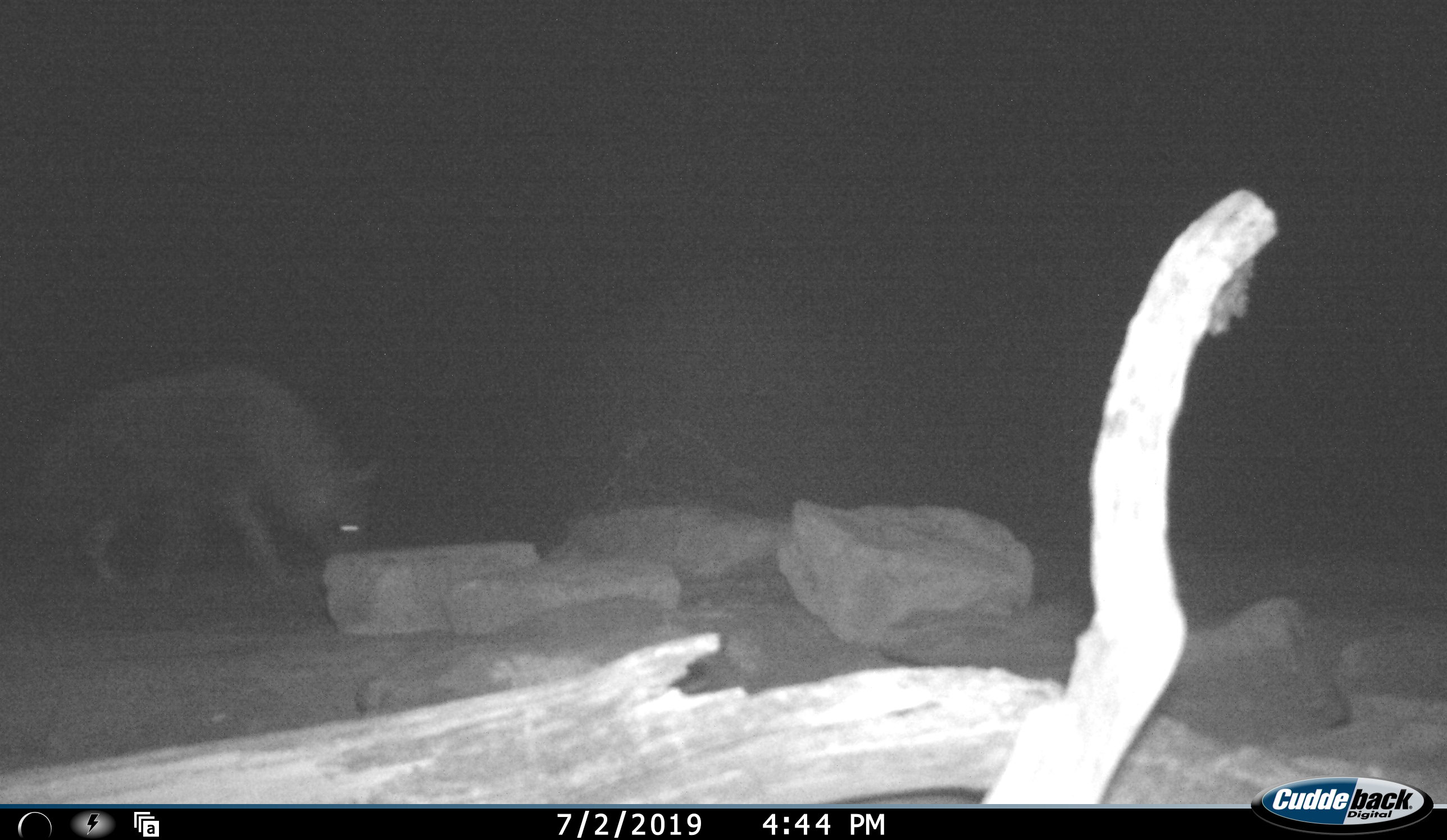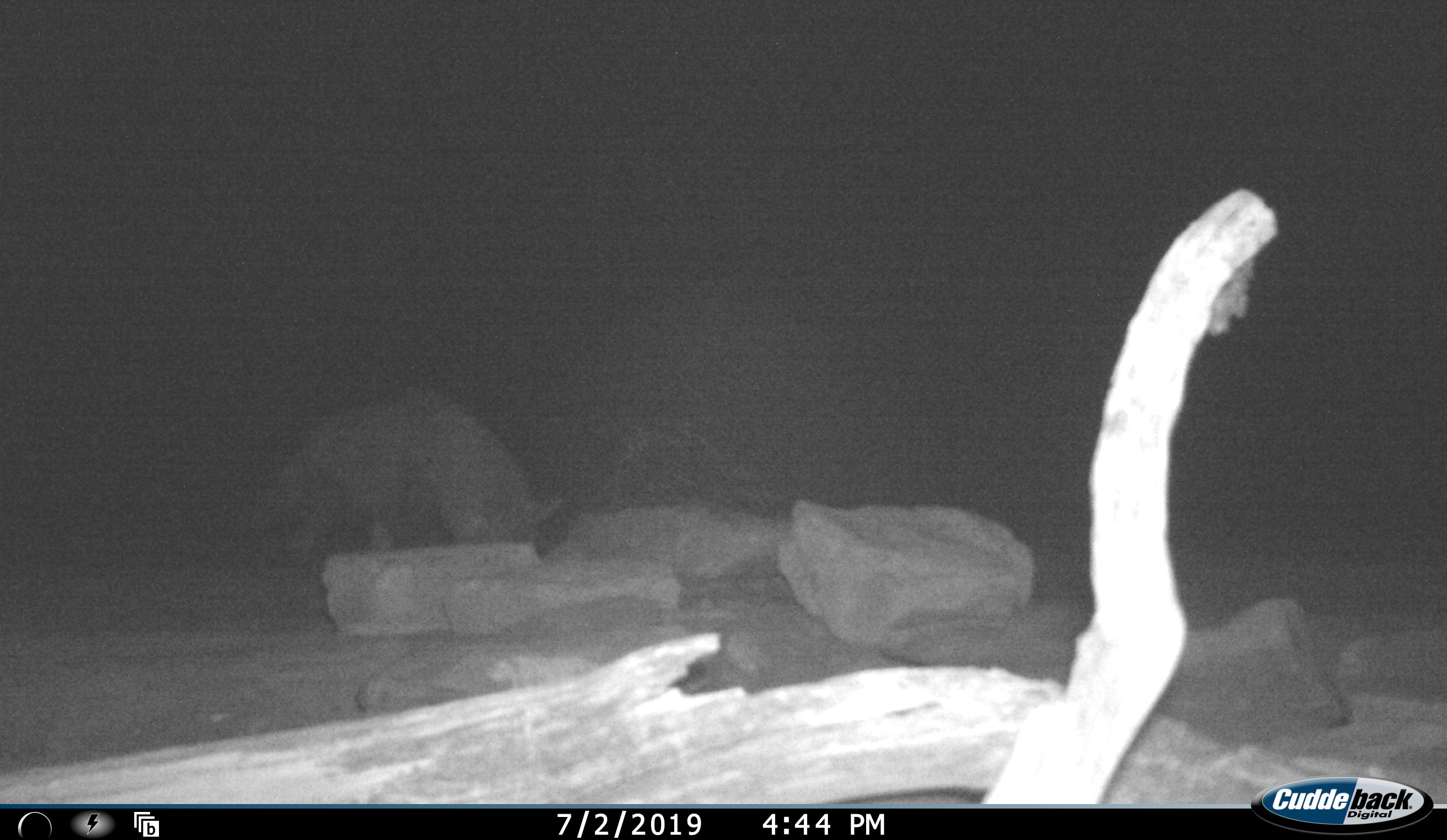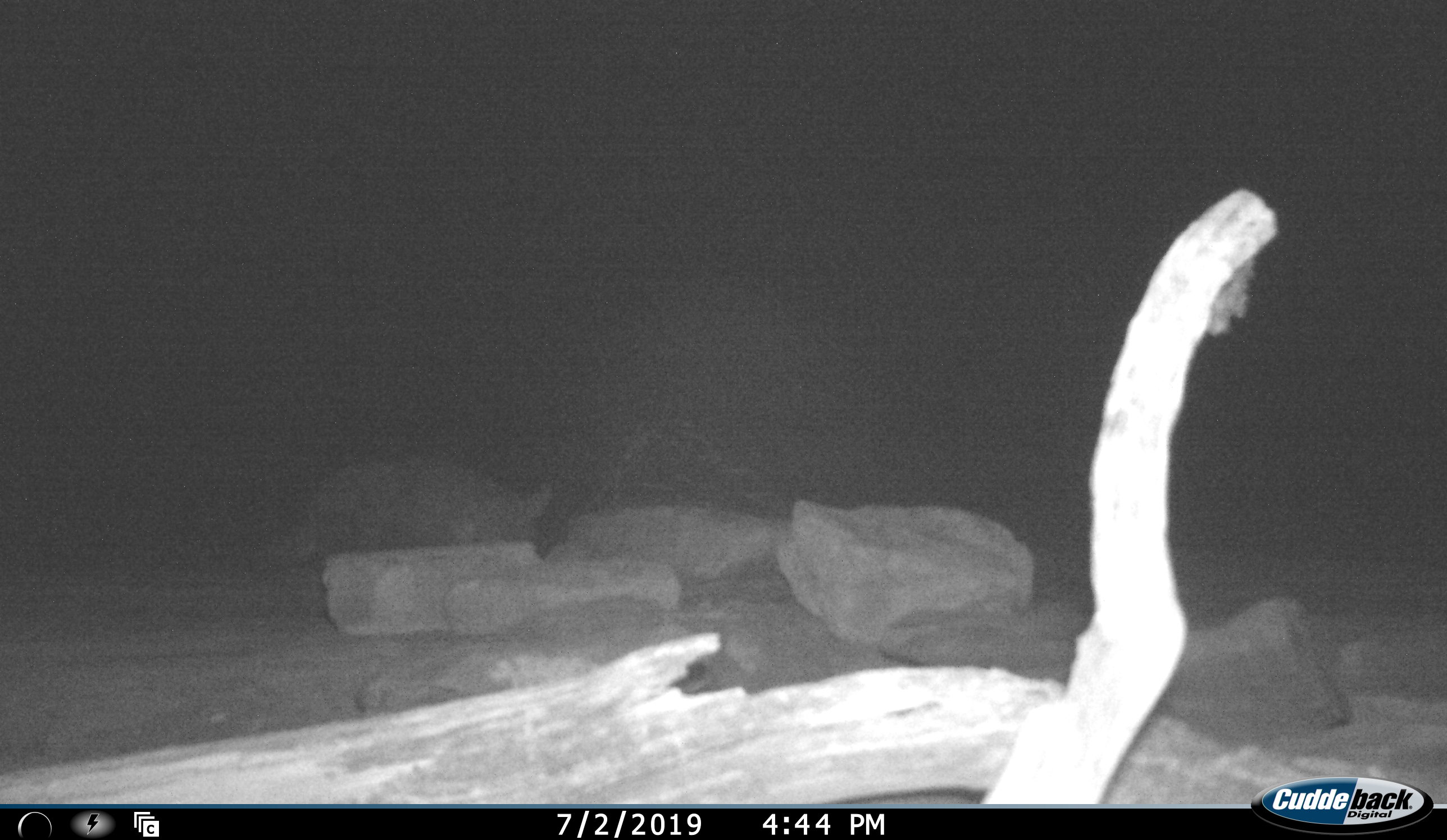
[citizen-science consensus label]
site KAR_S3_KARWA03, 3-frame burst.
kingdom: Animalia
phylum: Chordata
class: Mammalia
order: Carnivora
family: Hyaenidae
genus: Parahyaena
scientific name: Parahyaena brunnea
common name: brown hyena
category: hyenabrown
Hyenabrown (brown hyena) (Parahyaena brunnea), count 1. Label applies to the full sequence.